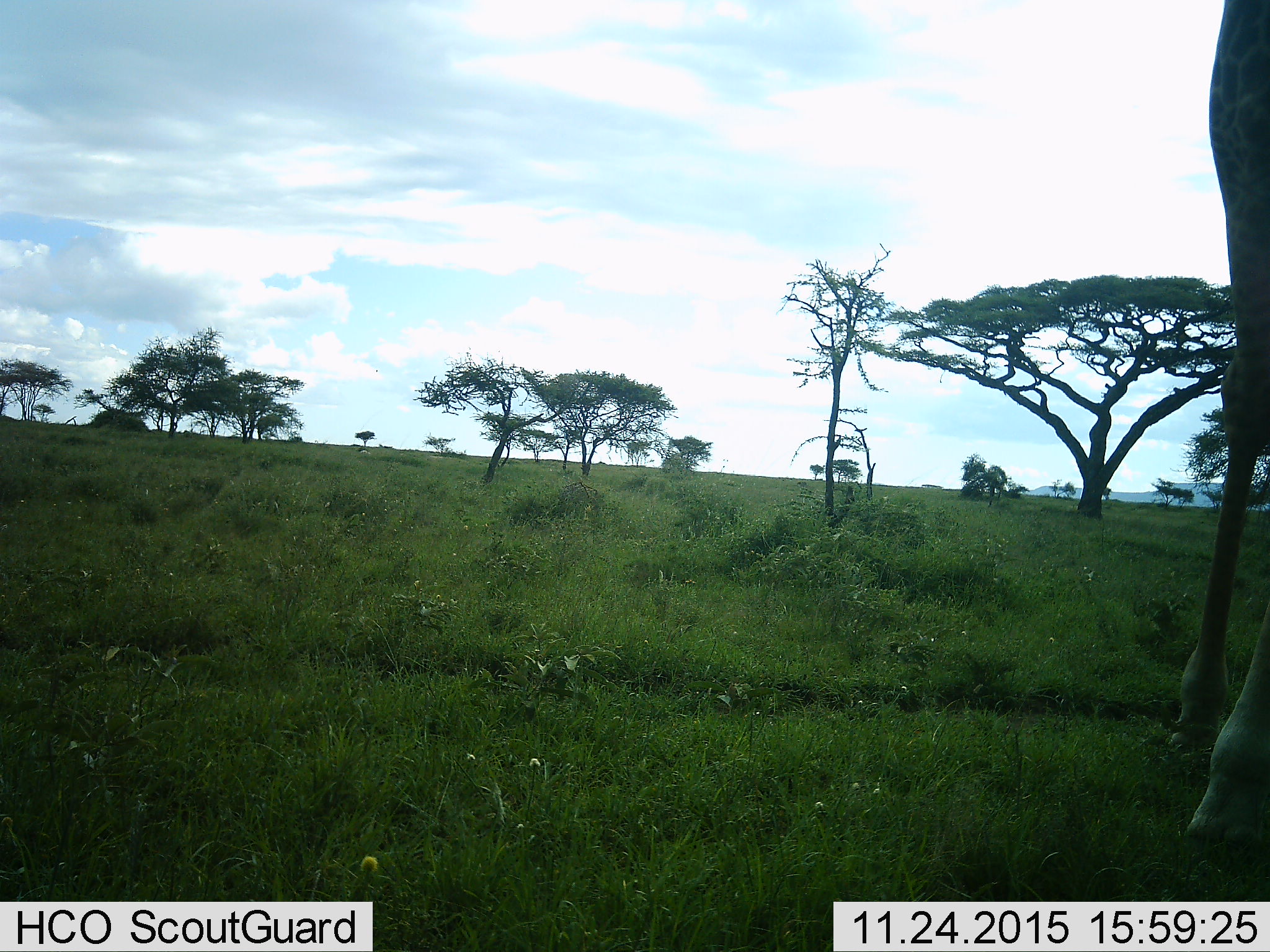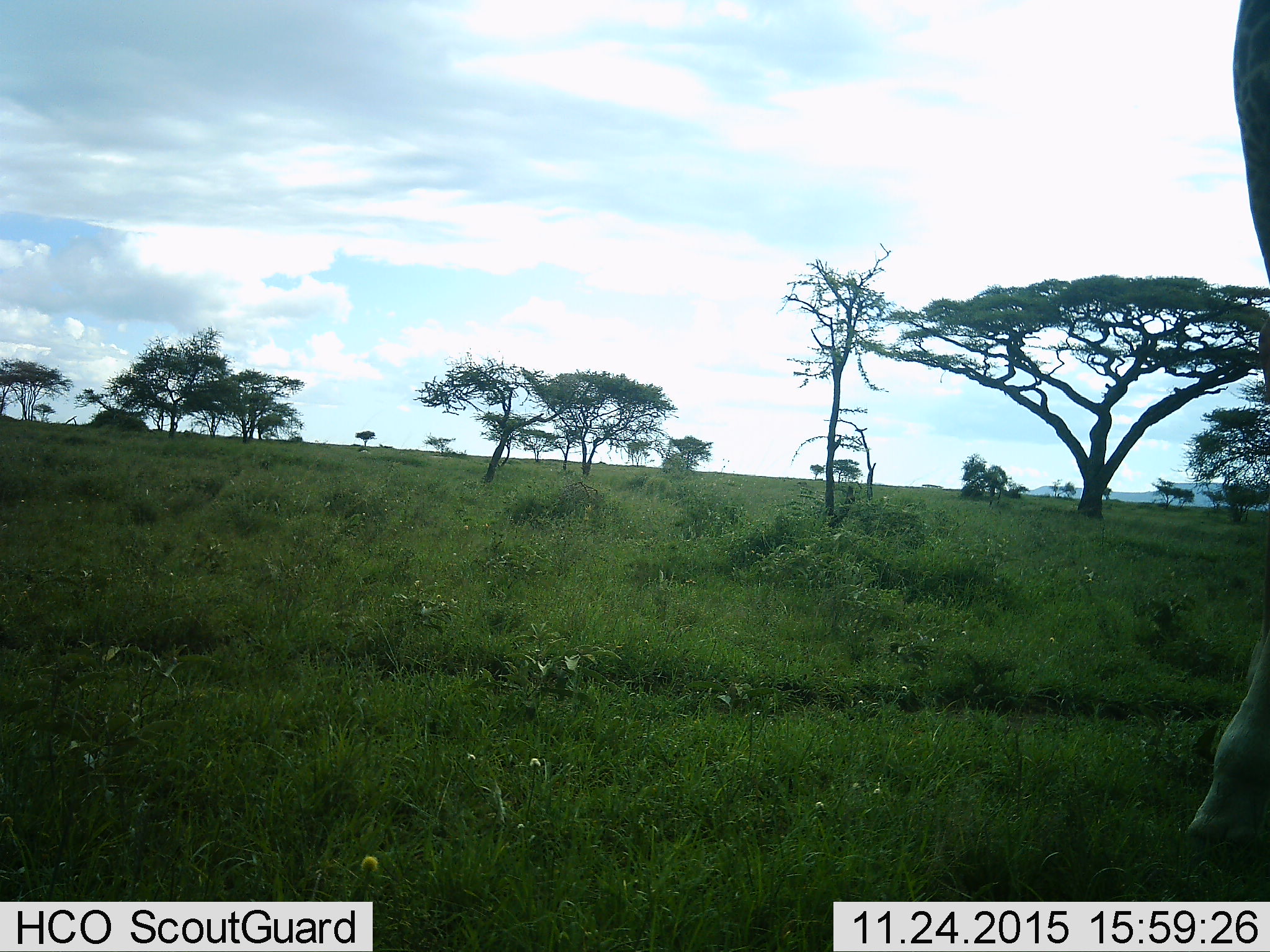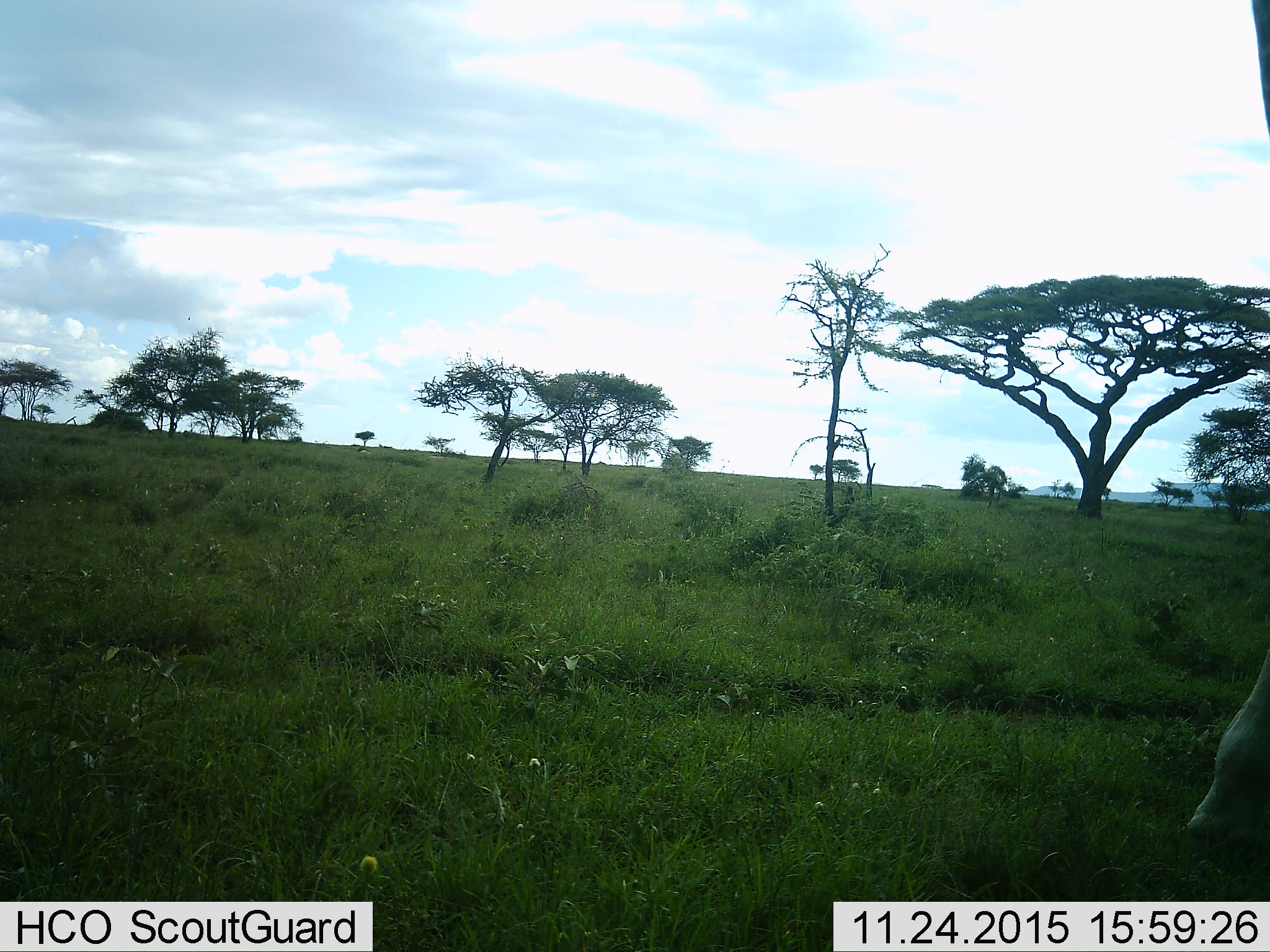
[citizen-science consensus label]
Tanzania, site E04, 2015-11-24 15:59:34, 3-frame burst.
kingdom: Animalia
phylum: Chordata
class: Mammalia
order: Artiodactyla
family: Giraffidae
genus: Giraffa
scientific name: Giraffa camelopardalis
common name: giraffe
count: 1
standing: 63%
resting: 0%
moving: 58%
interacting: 0%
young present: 0%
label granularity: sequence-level